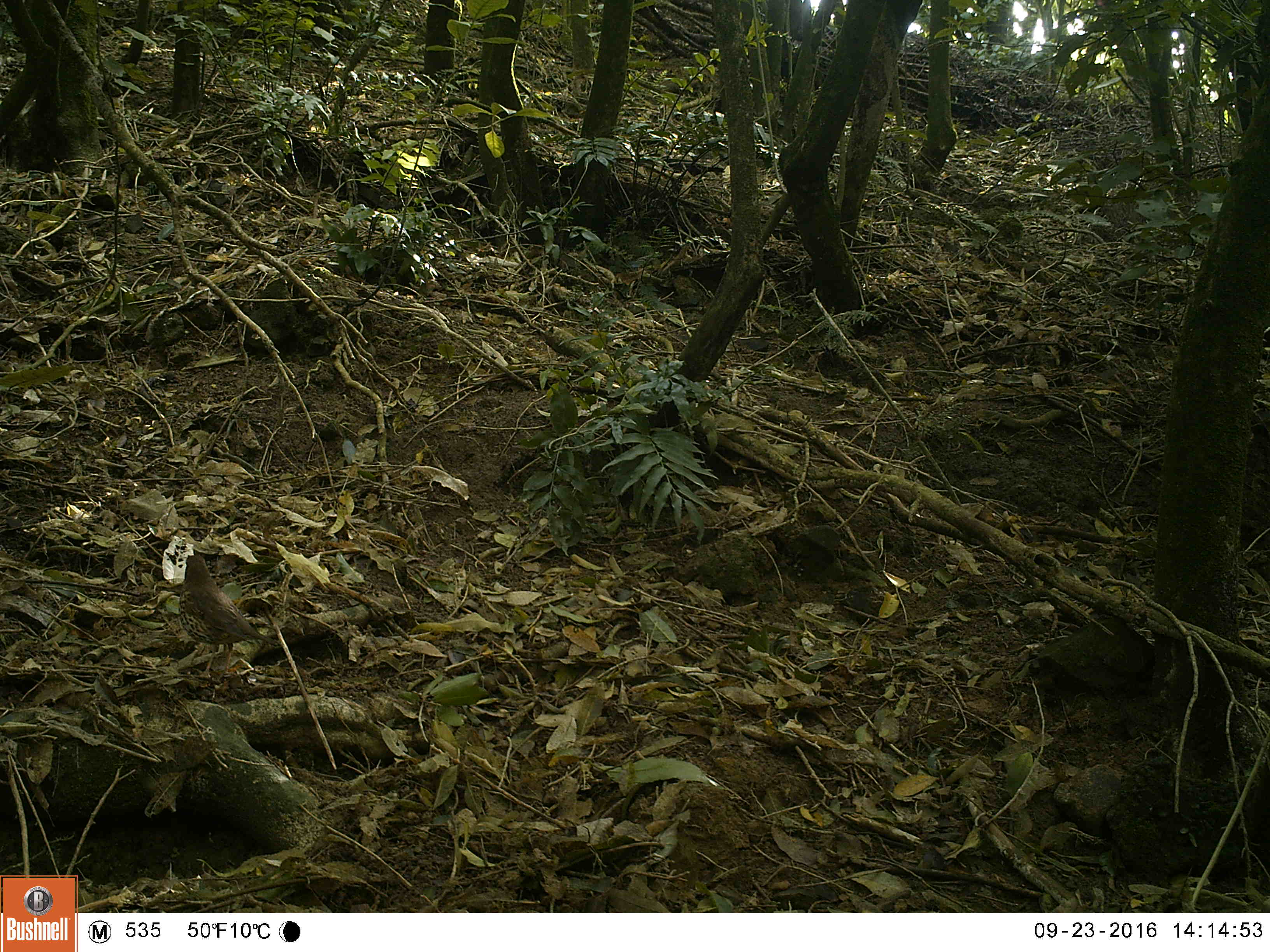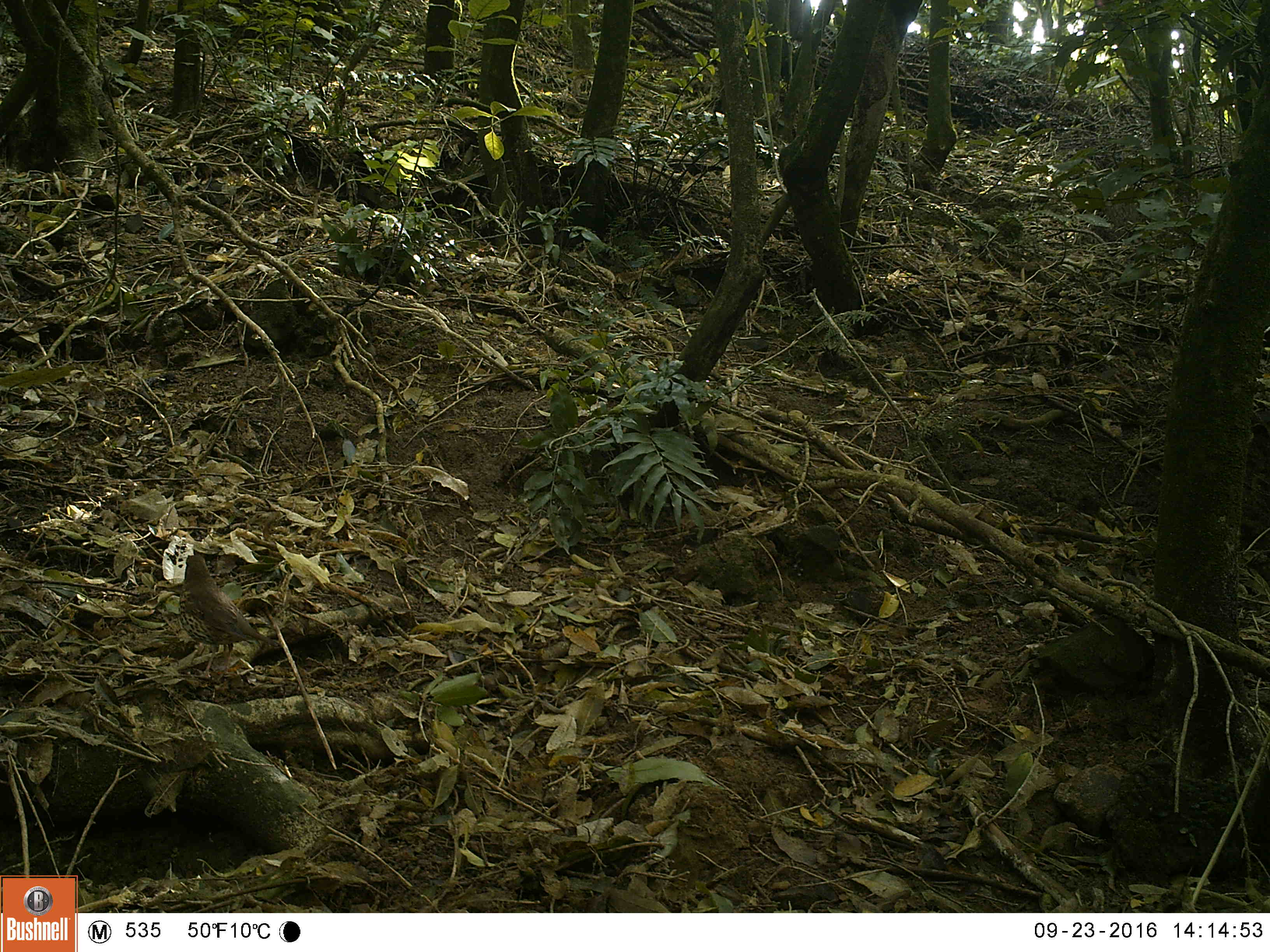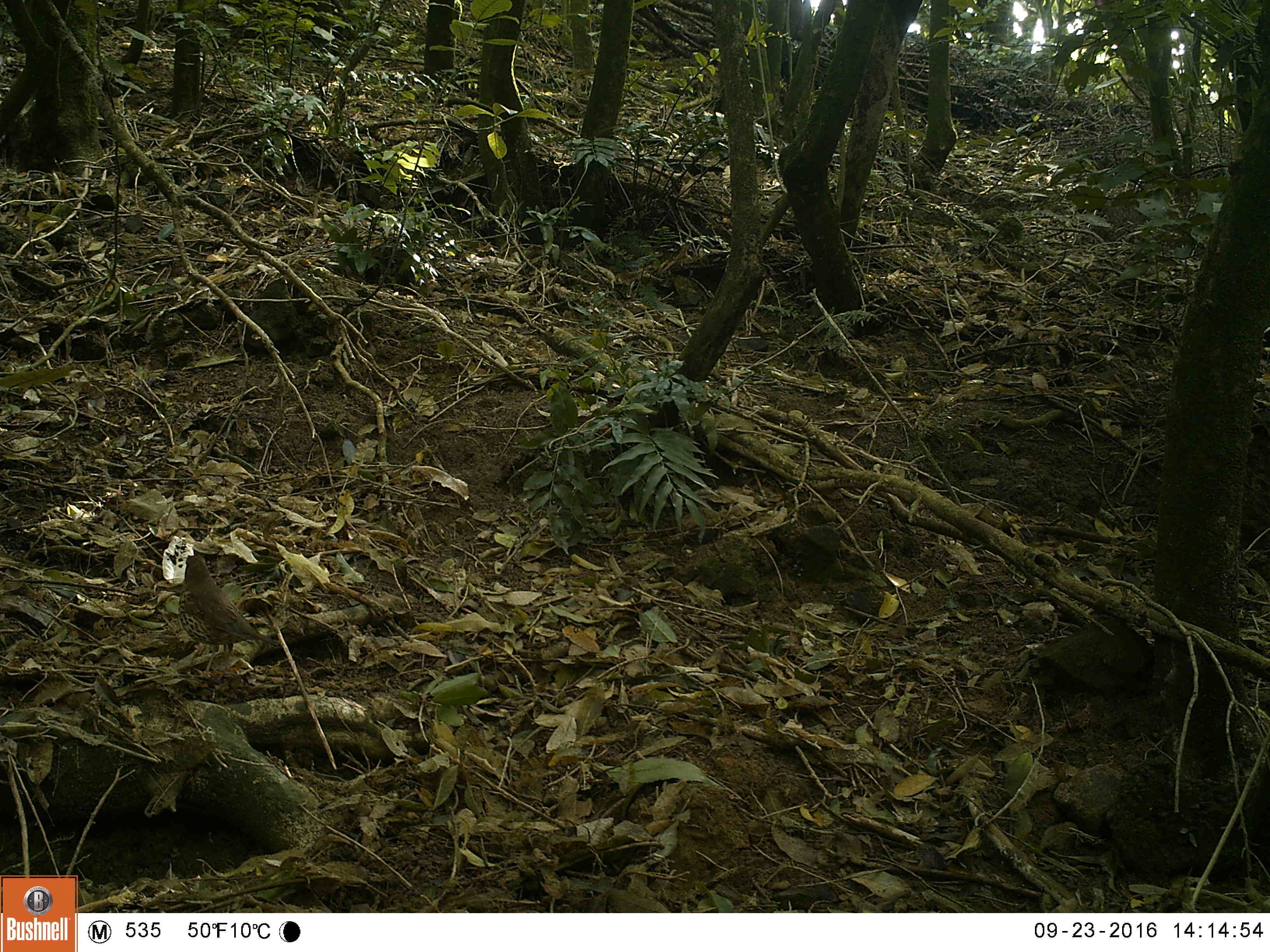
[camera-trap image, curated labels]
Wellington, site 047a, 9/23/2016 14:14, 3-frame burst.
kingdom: Animalia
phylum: Chordata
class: Aves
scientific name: Aves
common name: bird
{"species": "bird (Aves)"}